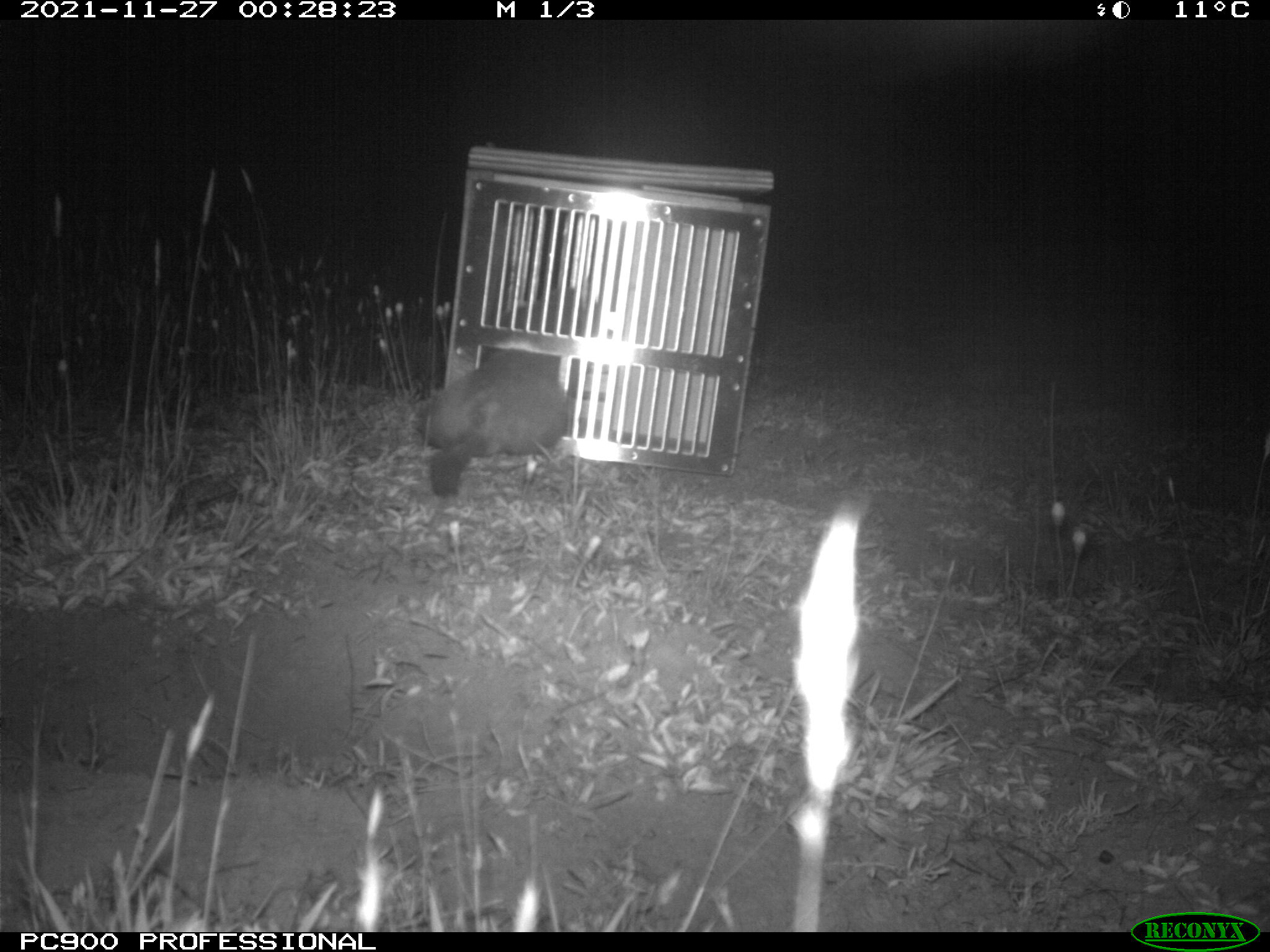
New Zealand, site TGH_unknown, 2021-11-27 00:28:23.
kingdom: Animalia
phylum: Chordata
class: Mammalia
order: Carnivora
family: Mustelidae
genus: Mustela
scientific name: Mustela furo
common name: ferret